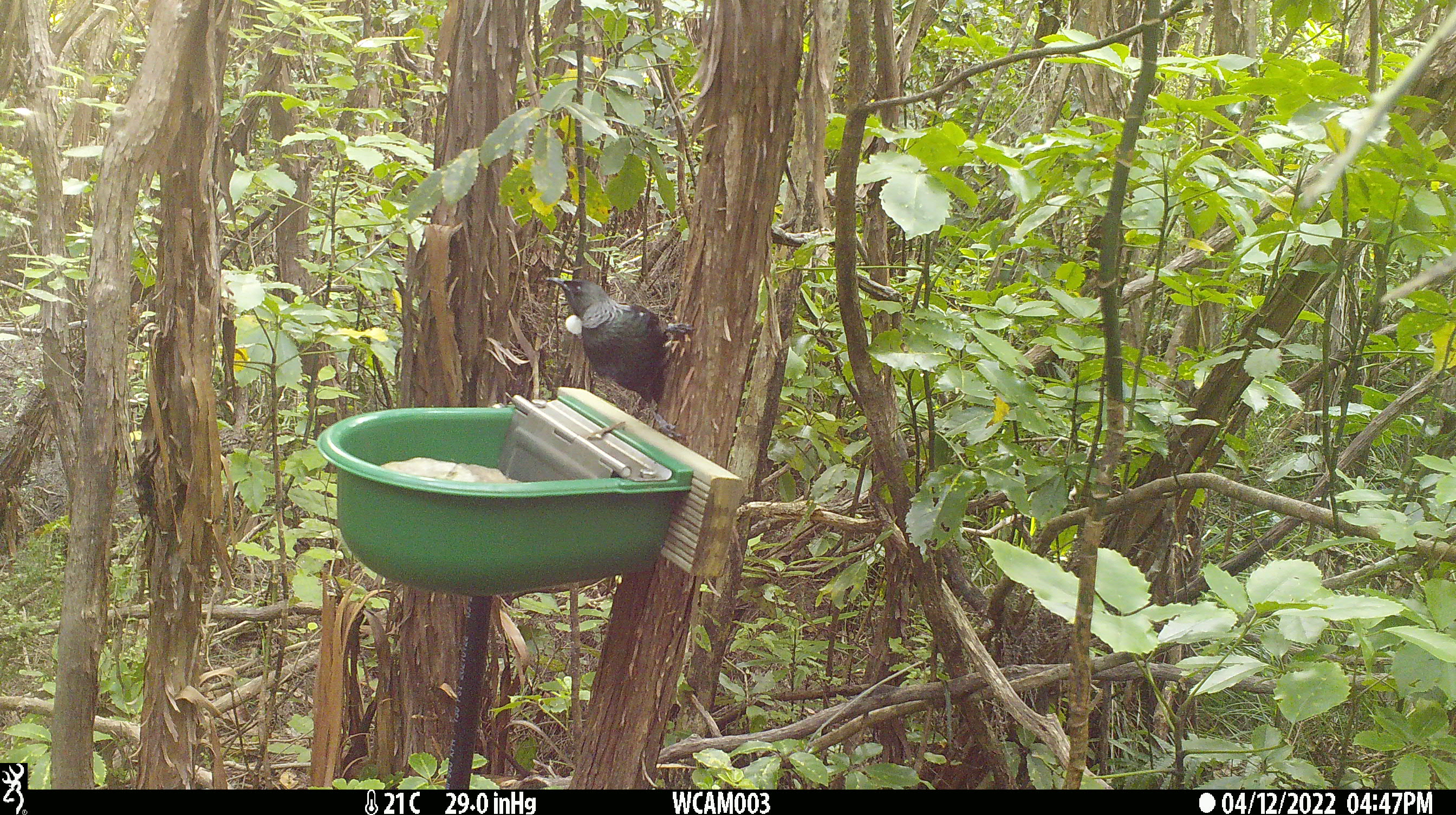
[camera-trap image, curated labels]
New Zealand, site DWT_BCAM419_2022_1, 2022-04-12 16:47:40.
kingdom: Animalia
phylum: Chordata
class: Aves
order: Passeriformes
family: Meliphagidae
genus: Prosthemadera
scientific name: Prosthemadera novaeseelandiae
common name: tui